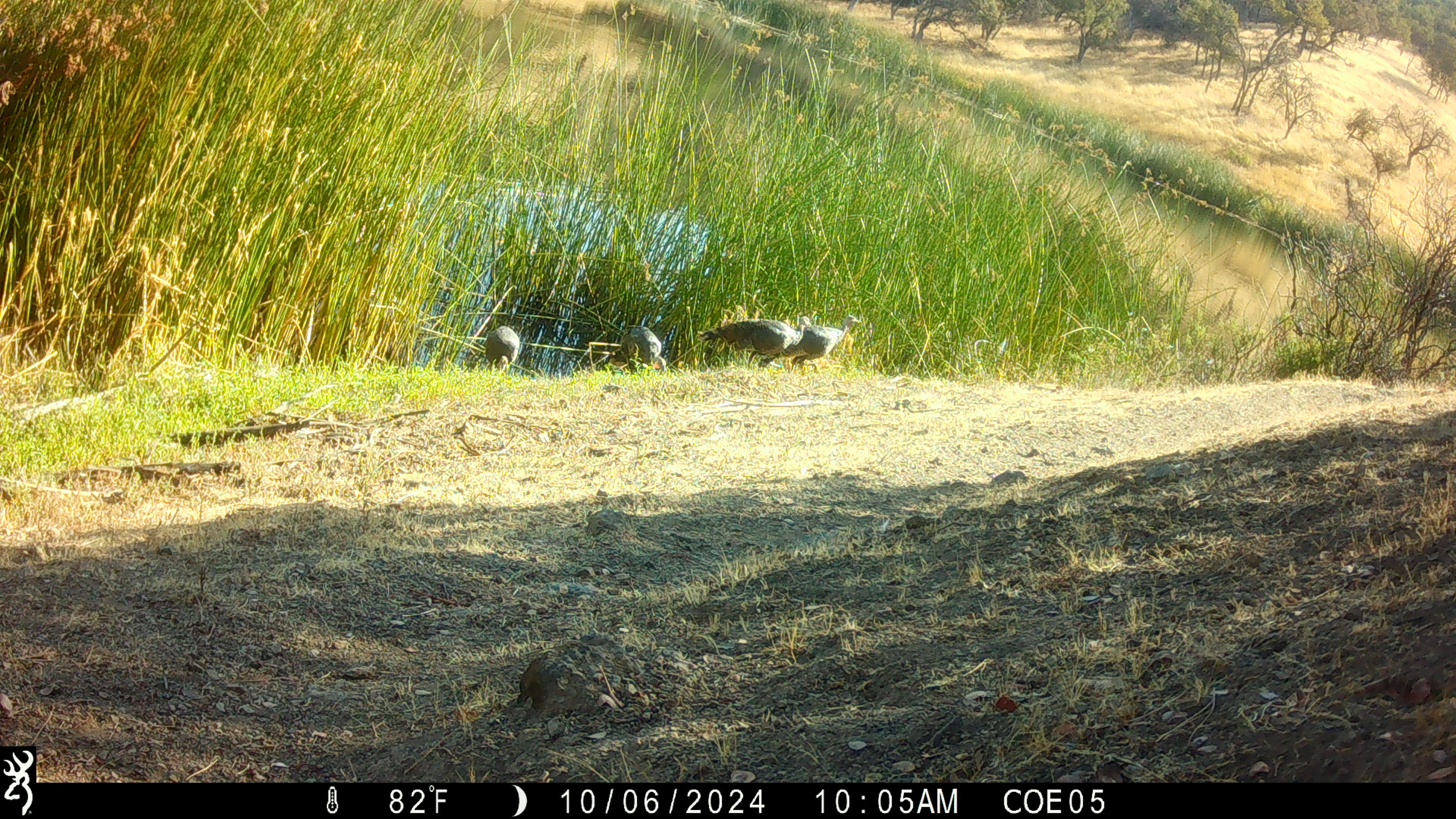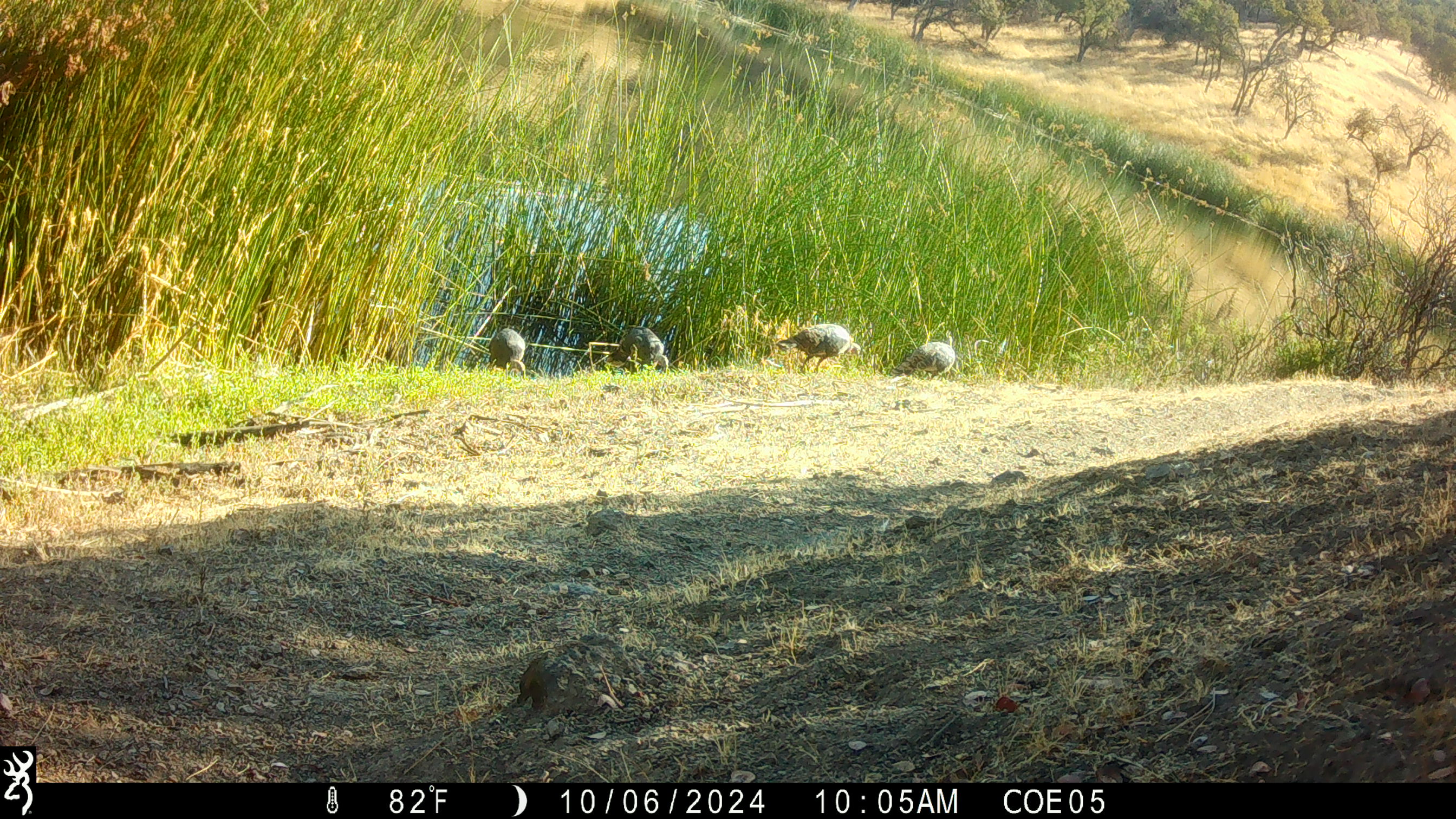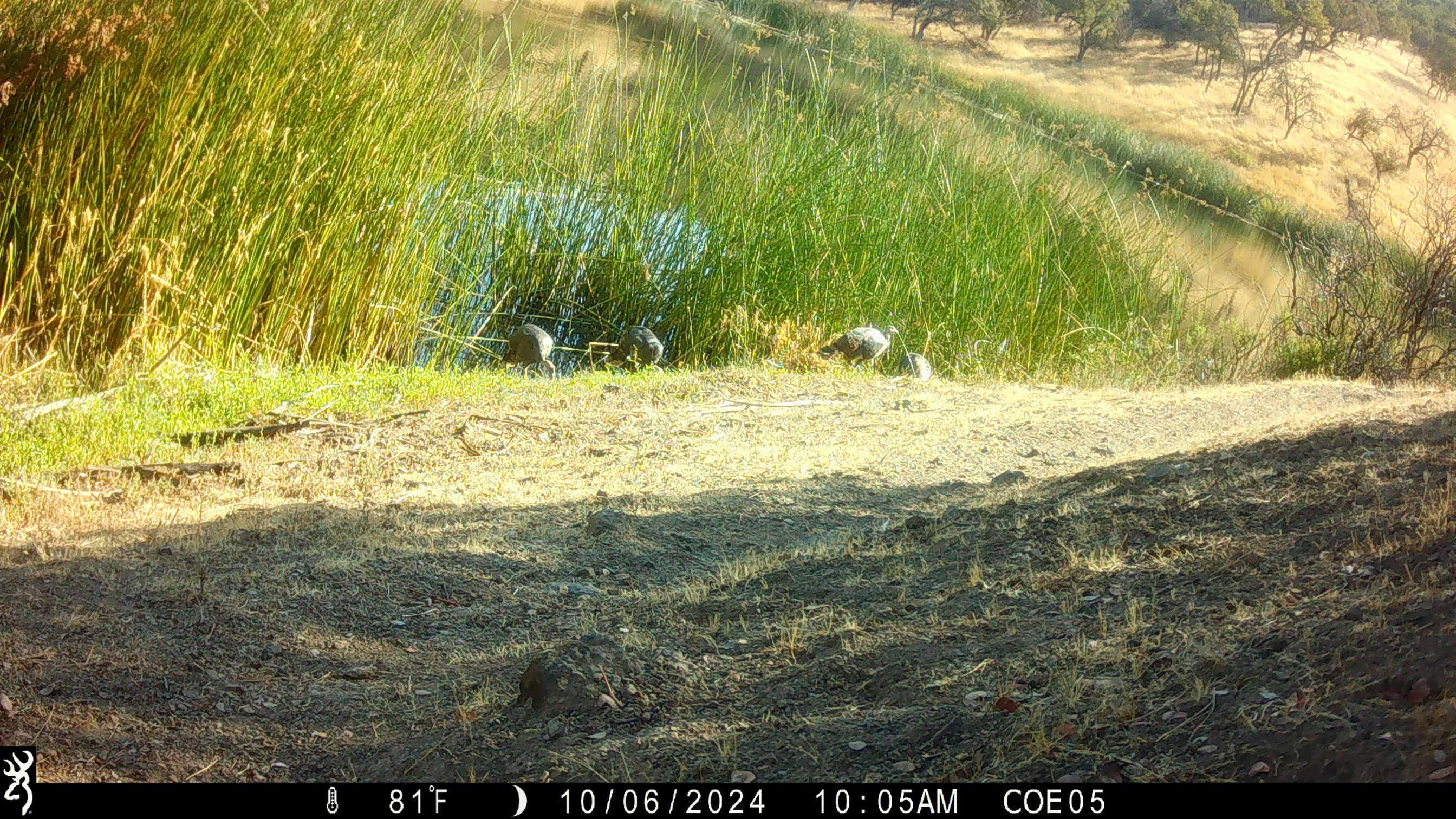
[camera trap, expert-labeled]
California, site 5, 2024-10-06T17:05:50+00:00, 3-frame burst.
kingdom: Animalia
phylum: Chordata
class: Aves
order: Galliformes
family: Phasianidae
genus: Meleagris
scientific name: Meleagris gallopavo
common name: turkey